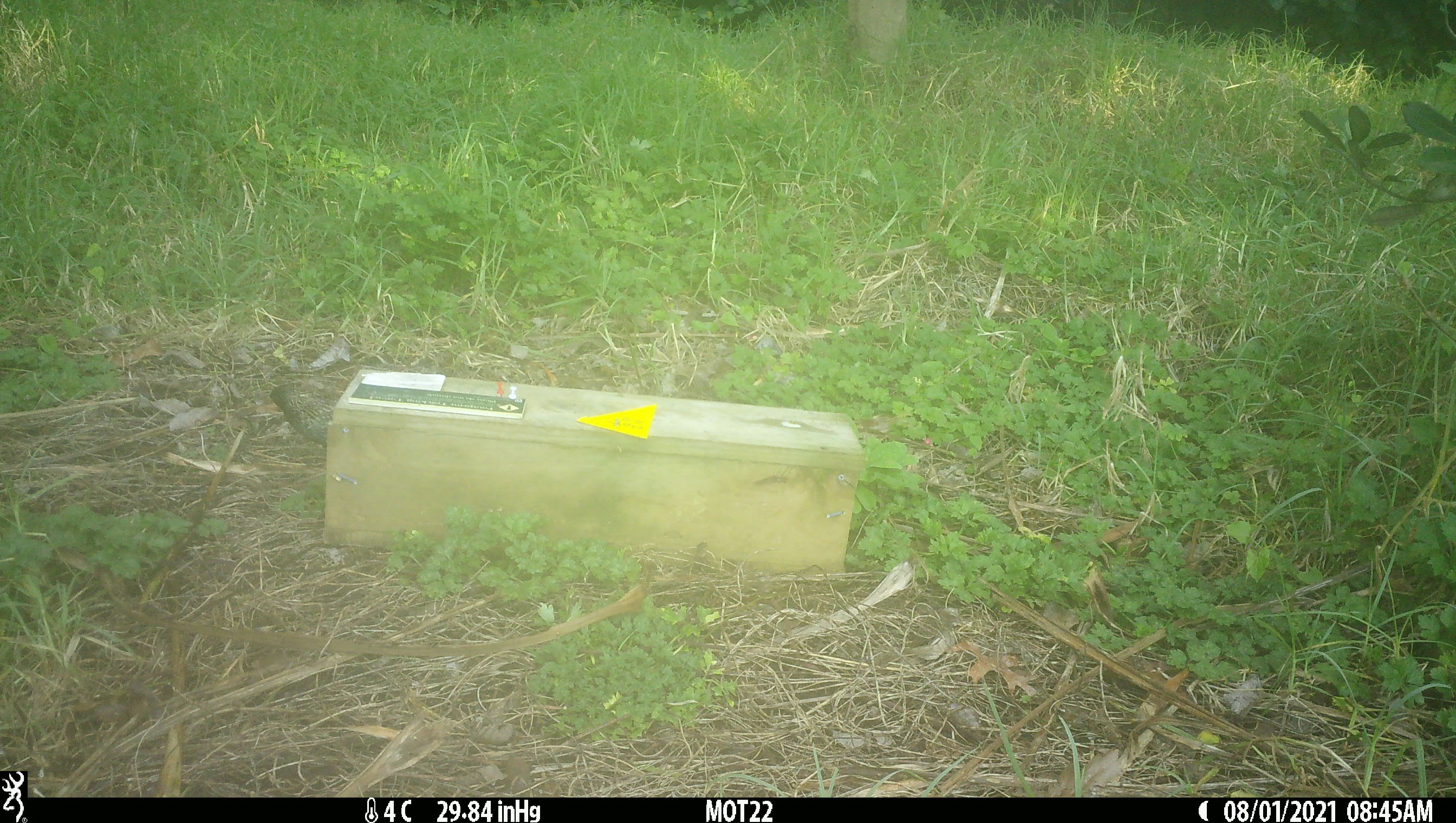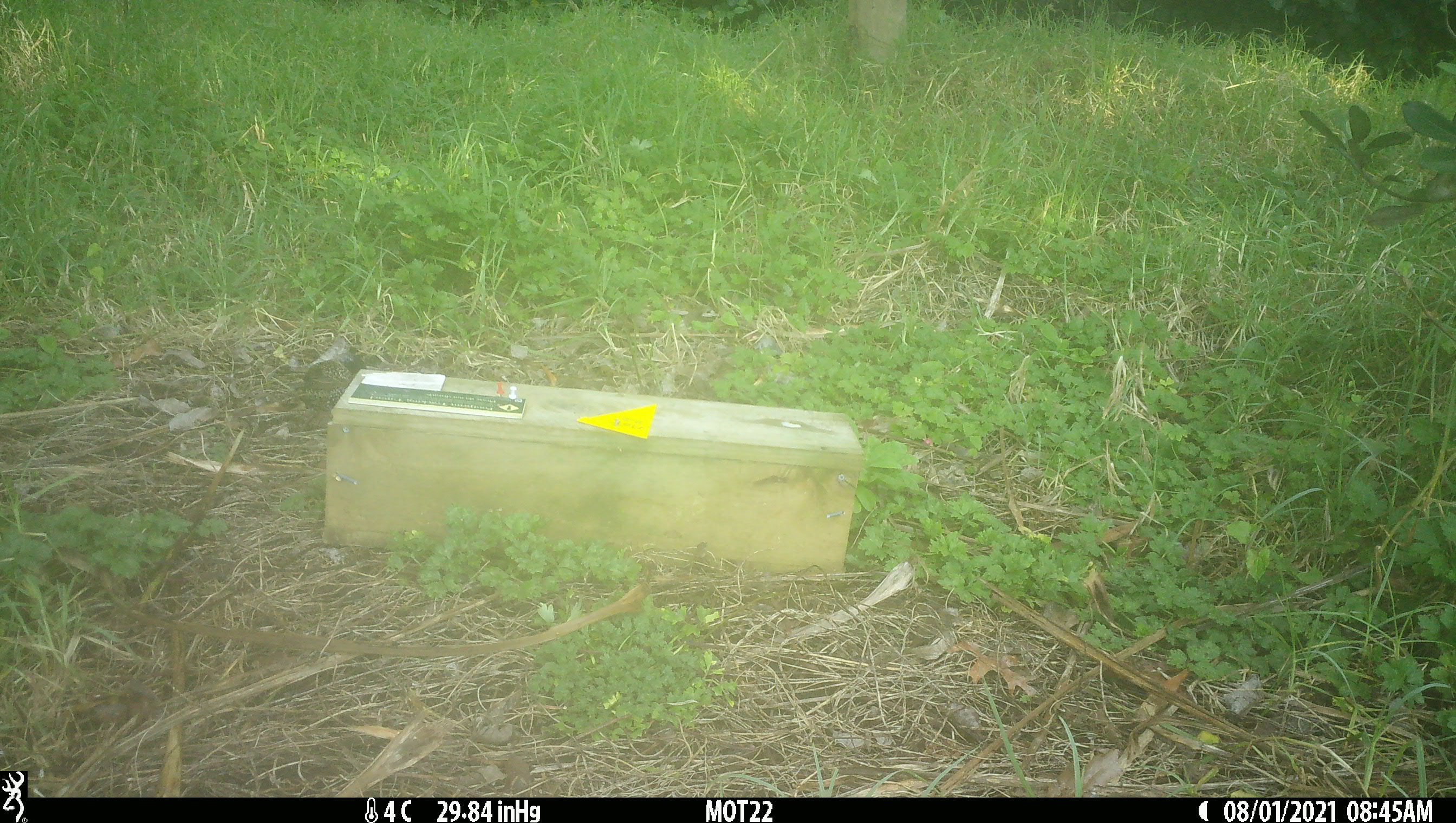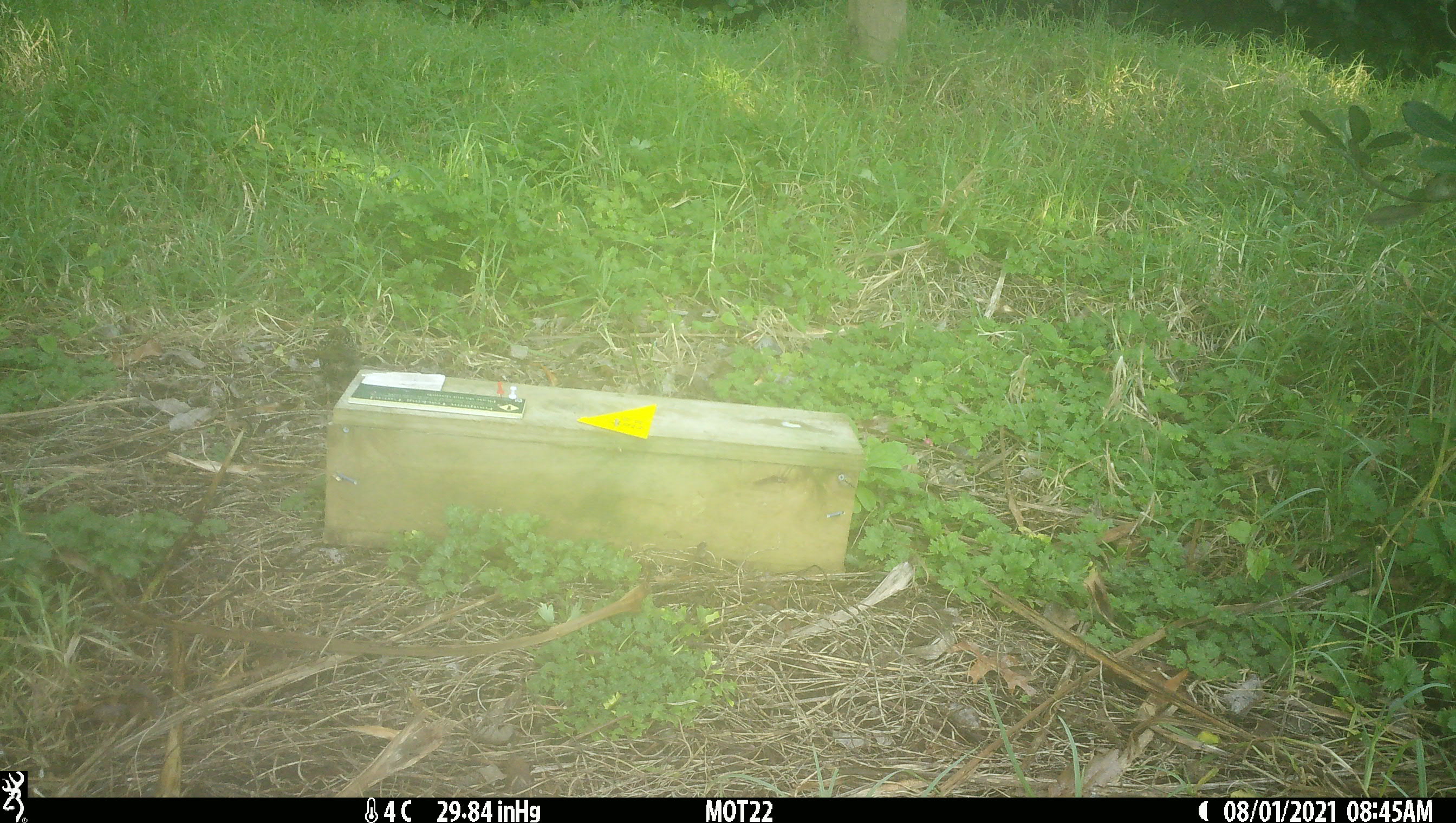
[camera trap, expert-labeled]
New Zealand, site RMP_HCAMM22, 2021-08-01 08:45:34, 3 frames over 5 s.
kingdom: Animalia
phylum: Chordata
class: Aves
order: Passeriformes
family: Sturnidae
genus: Sturnus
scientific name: Sturnus vulgaris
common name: european starling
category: starling